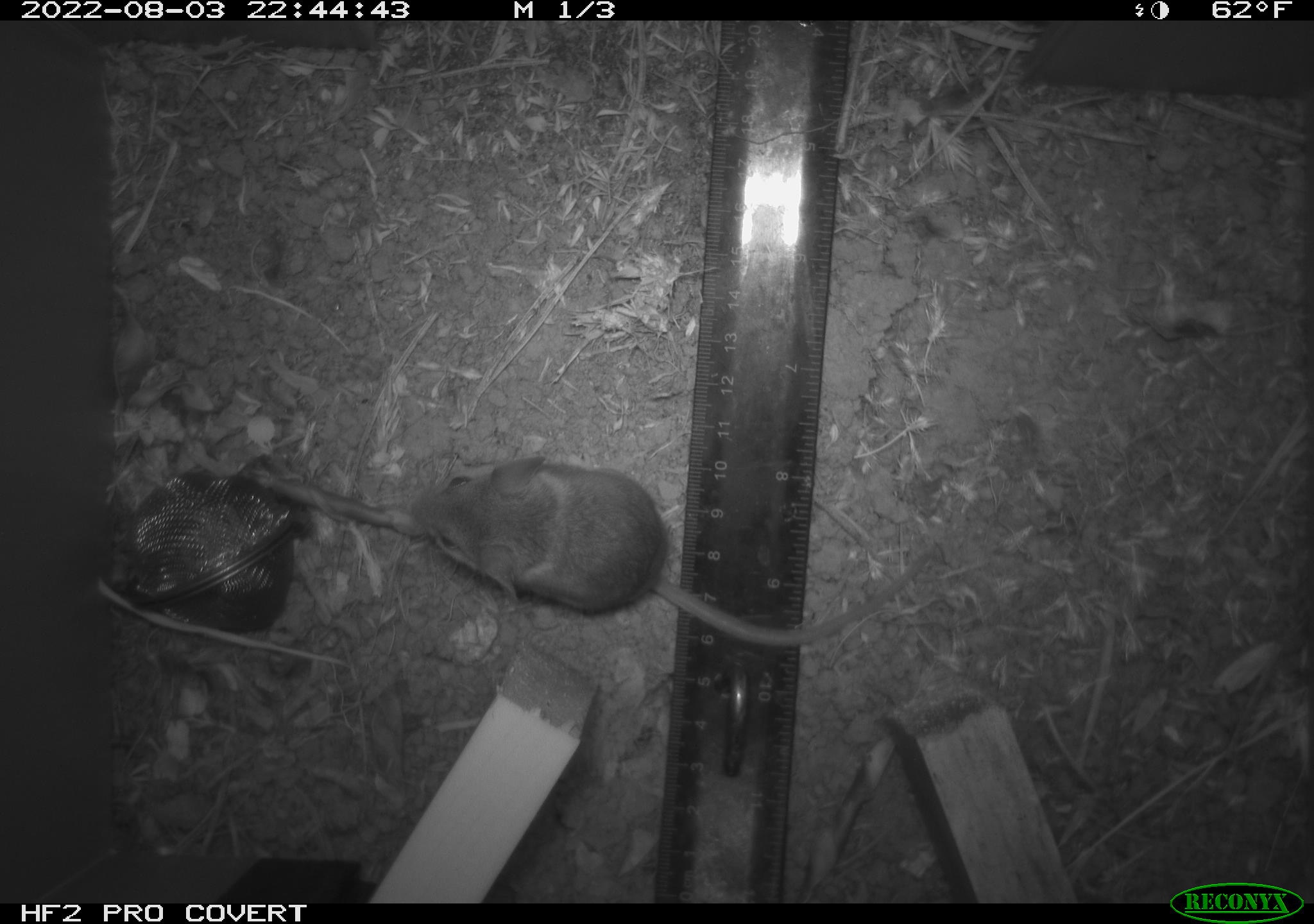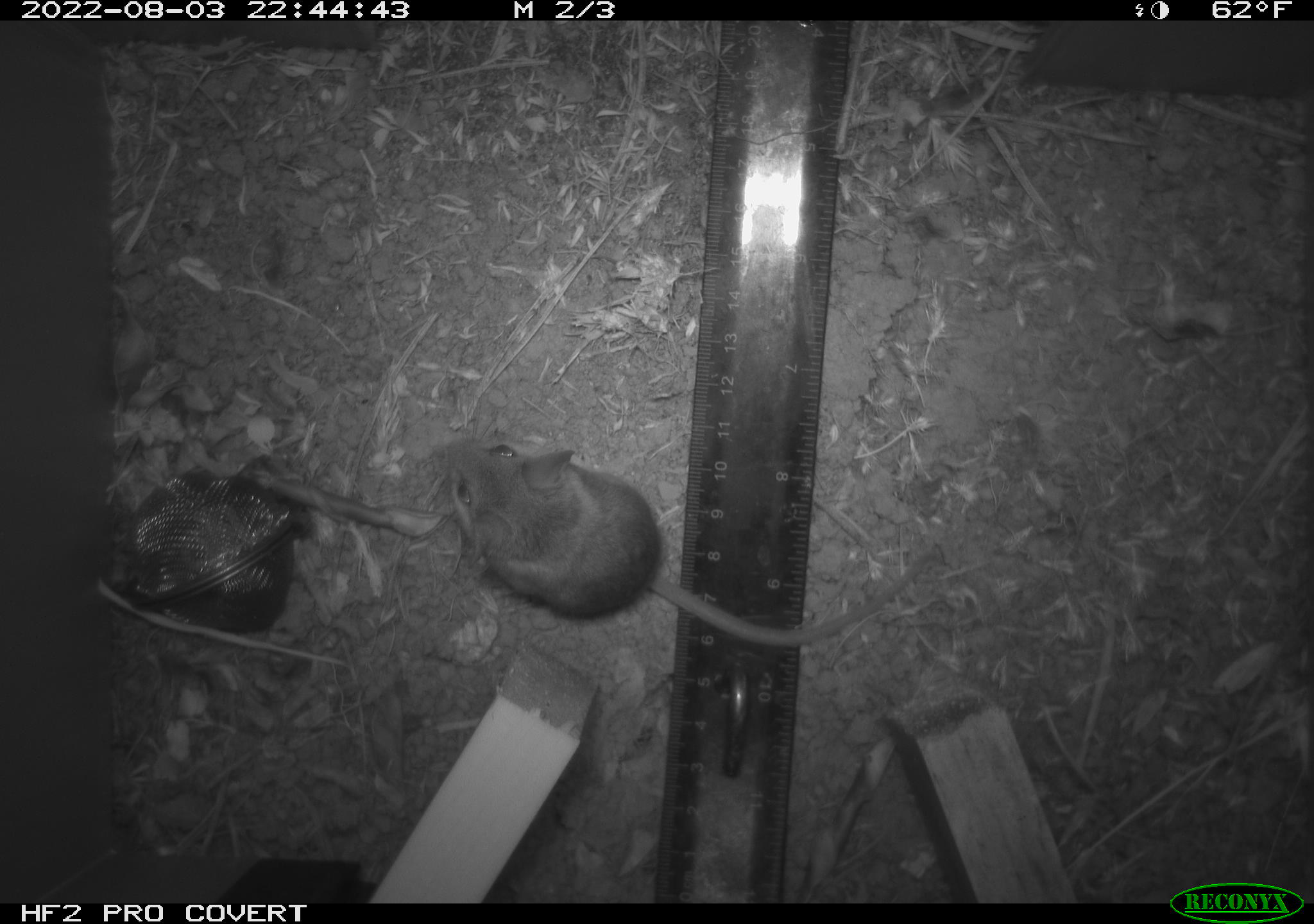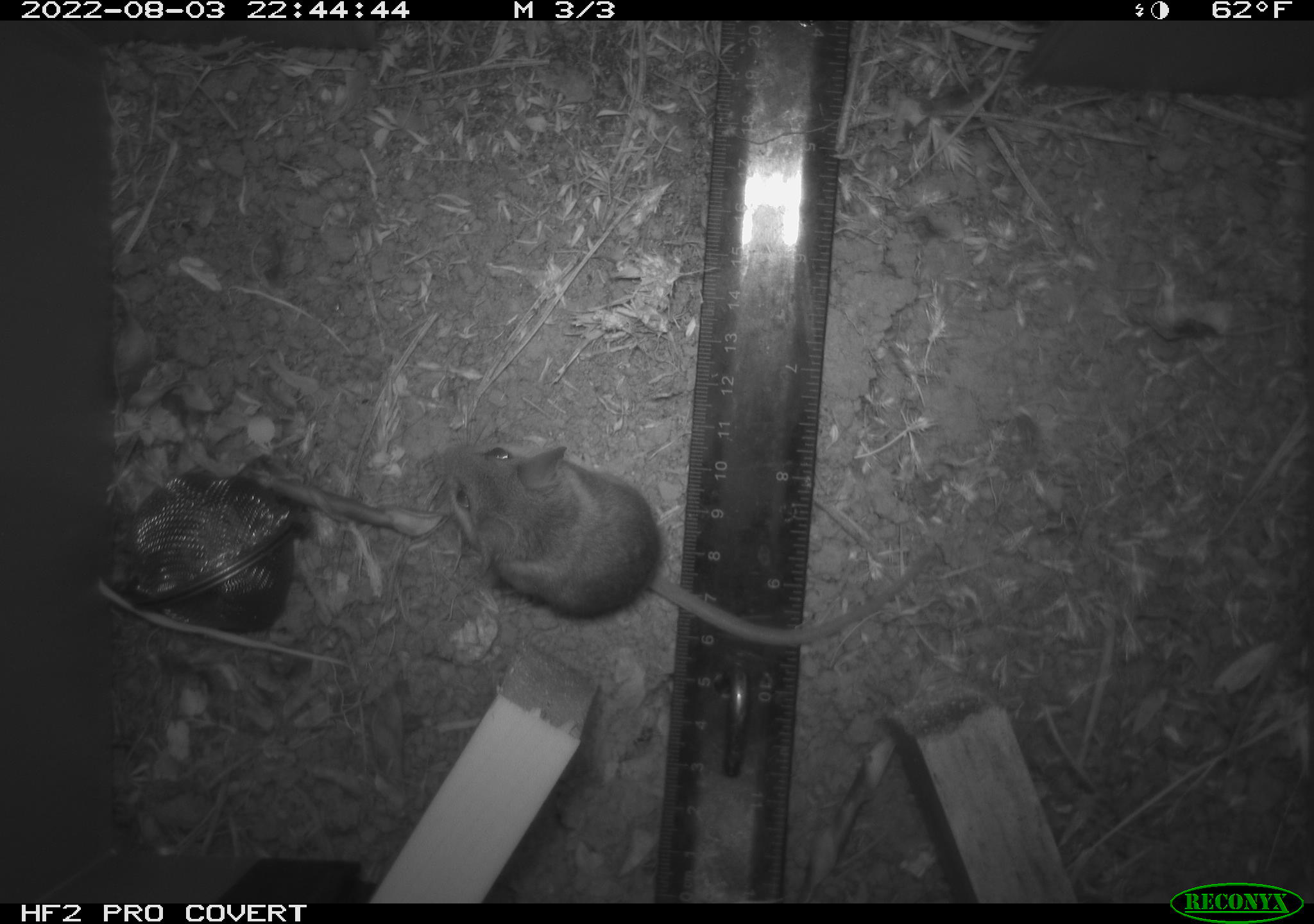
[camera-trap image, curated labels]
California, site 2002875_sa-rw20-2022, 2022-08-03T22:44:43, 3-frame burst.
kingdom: Animalia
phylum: Chordata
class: Mammalia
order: Rodentia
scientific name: Rodentia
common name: mouse species